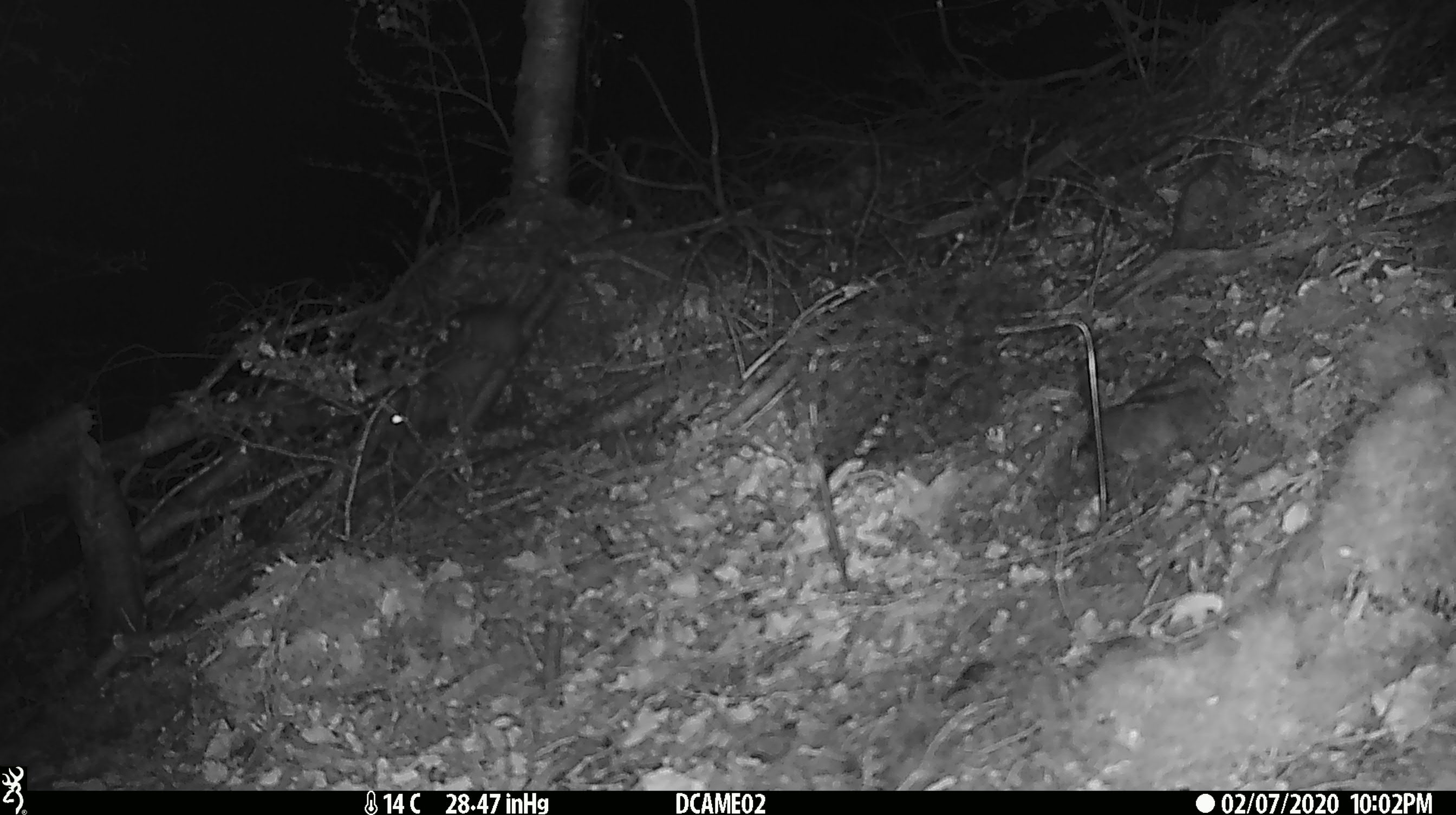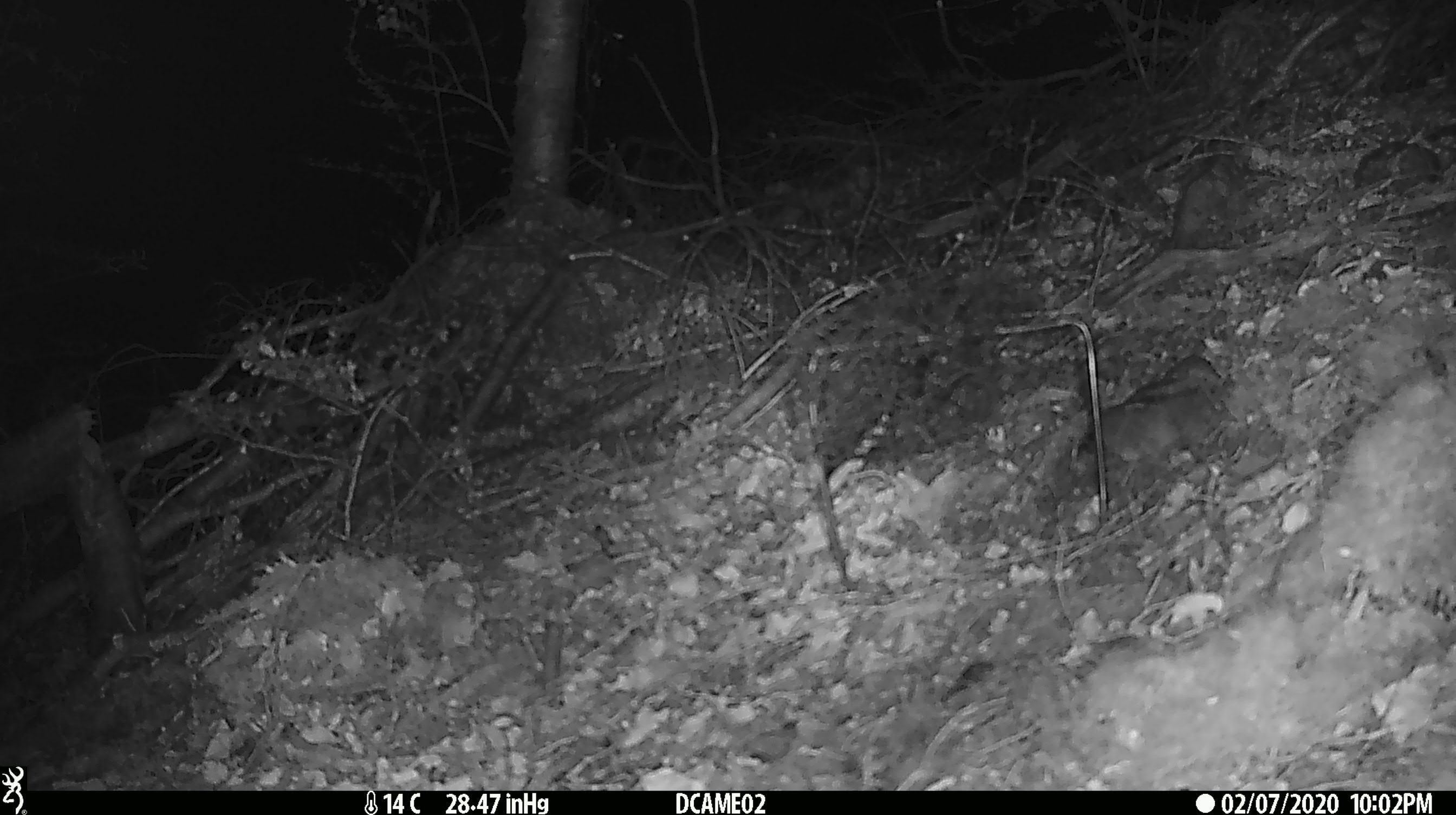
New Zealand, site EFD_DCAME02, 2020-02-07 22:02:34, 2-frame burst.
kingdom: Animalia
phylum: Chordata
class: Mammalia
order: Rodentia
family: Muridae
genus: Mus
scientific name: Mus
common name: mouse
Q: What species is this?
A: Mouse (Mus).